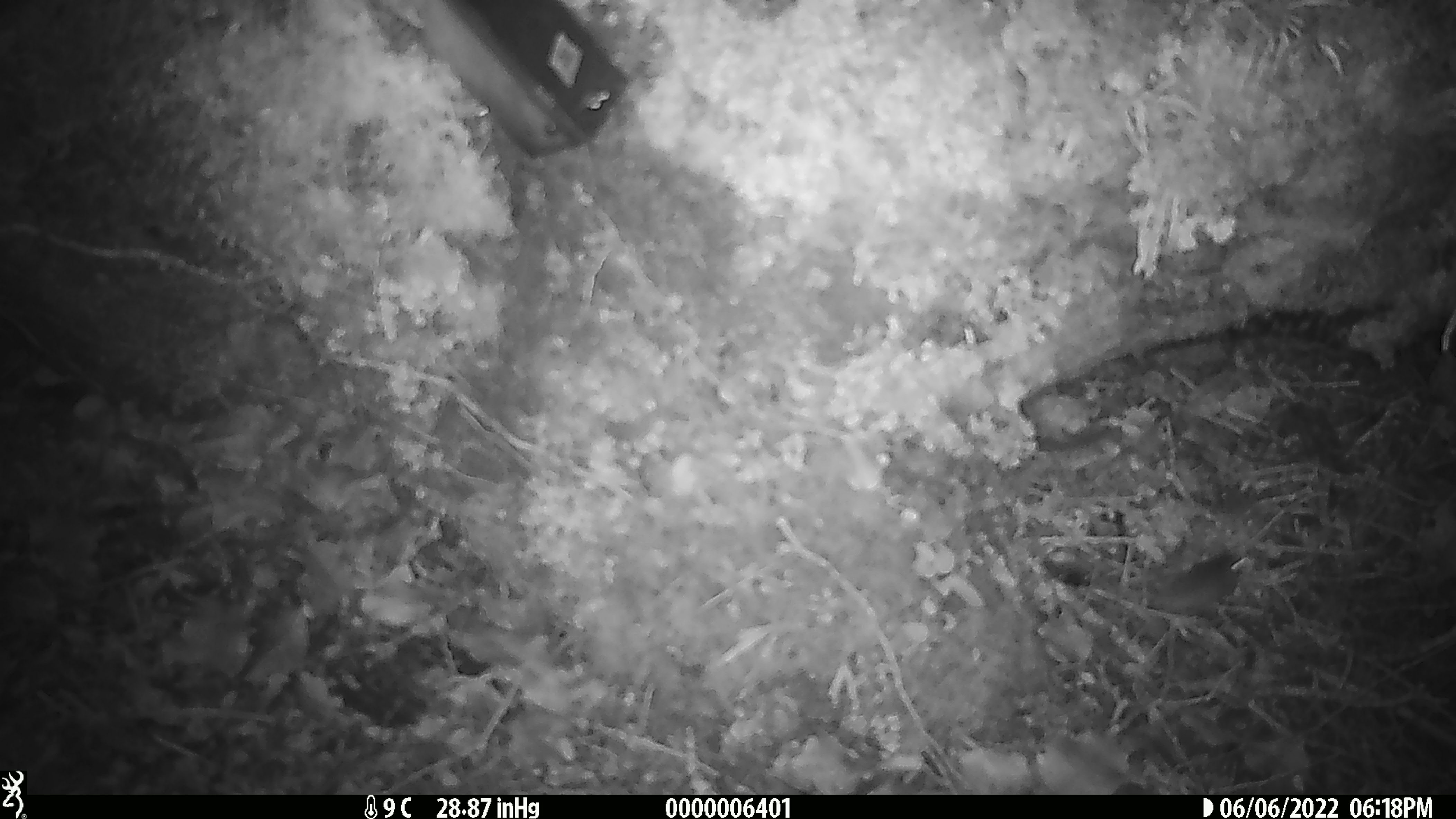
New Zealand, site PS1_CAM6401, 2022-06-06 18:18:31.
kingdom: Animalia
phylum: Chordata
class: Mammalia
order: Rodentia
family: Muridae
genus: Mus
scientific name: Mus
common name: mouse